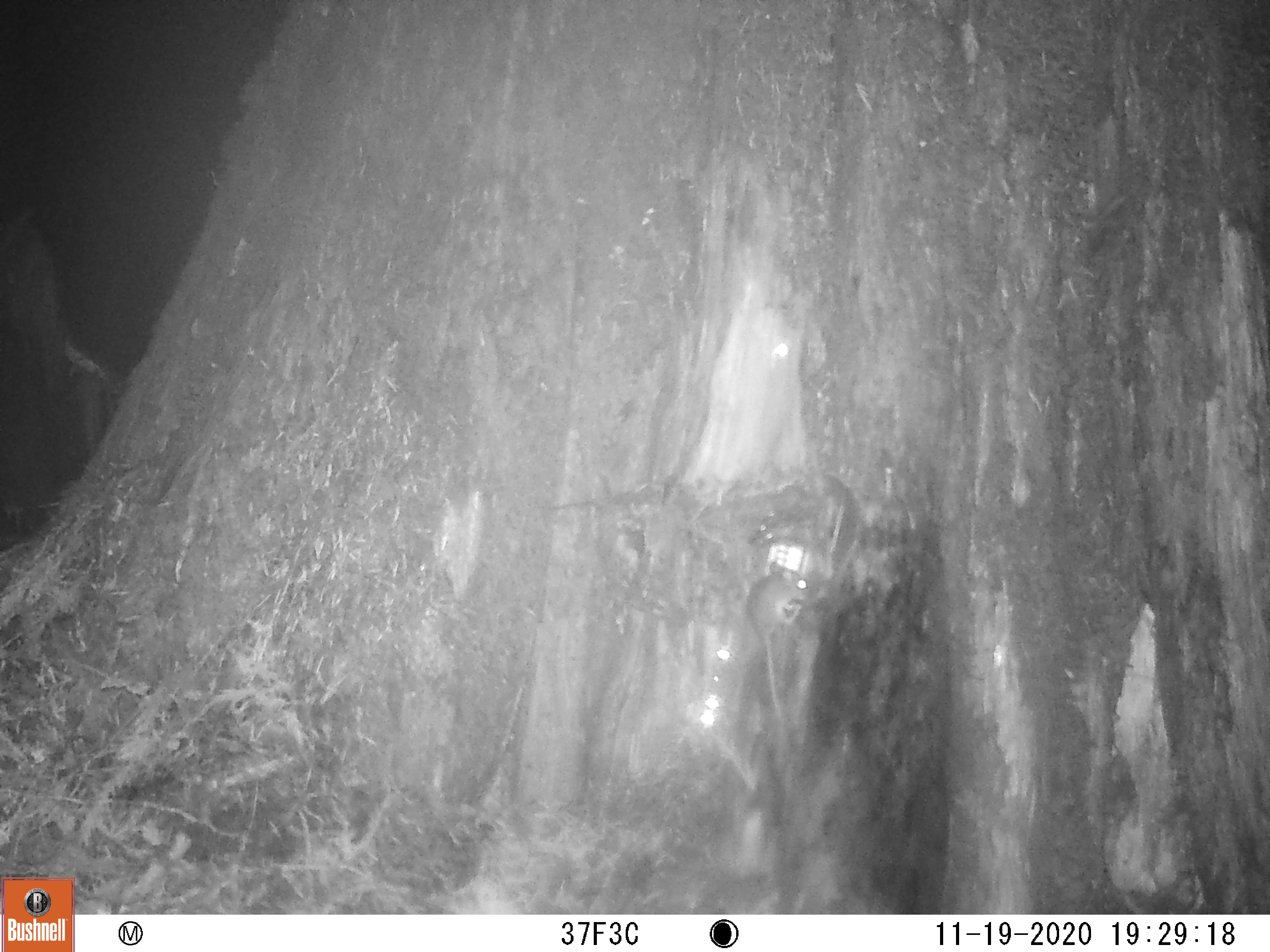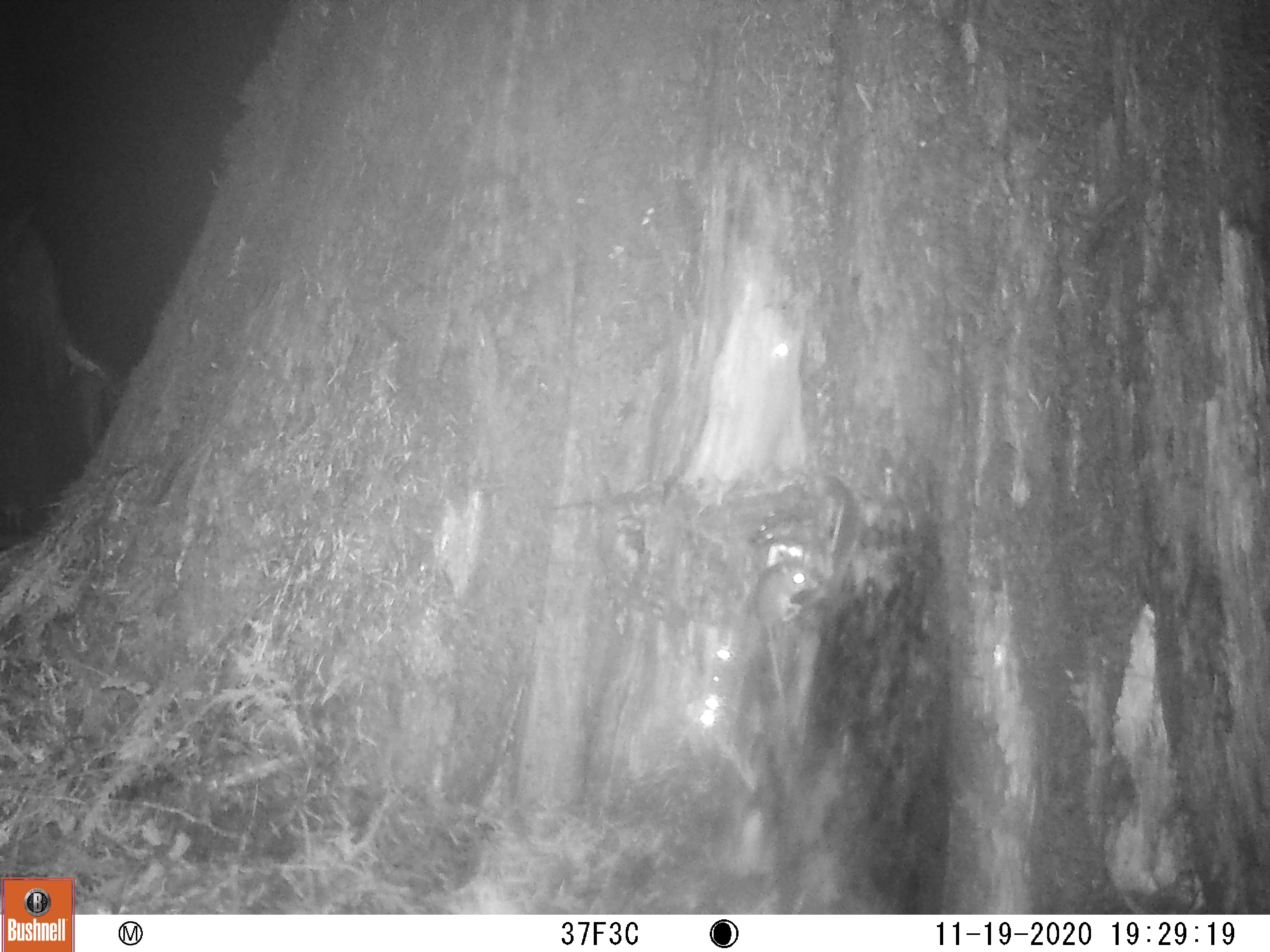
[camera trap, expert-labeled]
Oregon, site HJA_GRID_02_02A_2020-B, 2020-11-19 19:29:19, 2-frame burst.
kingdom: Animalia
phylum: Chordata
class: Mammalia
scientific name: Mammalia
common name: small mammal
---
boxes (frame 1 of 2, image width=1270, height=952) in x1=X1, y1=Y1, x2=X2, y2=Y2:
small mammal: x1=734, y1=551, x2=830, y2=748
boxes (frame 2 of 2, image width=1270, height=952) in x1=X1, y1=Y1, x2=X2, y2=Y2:
small mammal: x1=732, y1=539, x2=837, y2=724